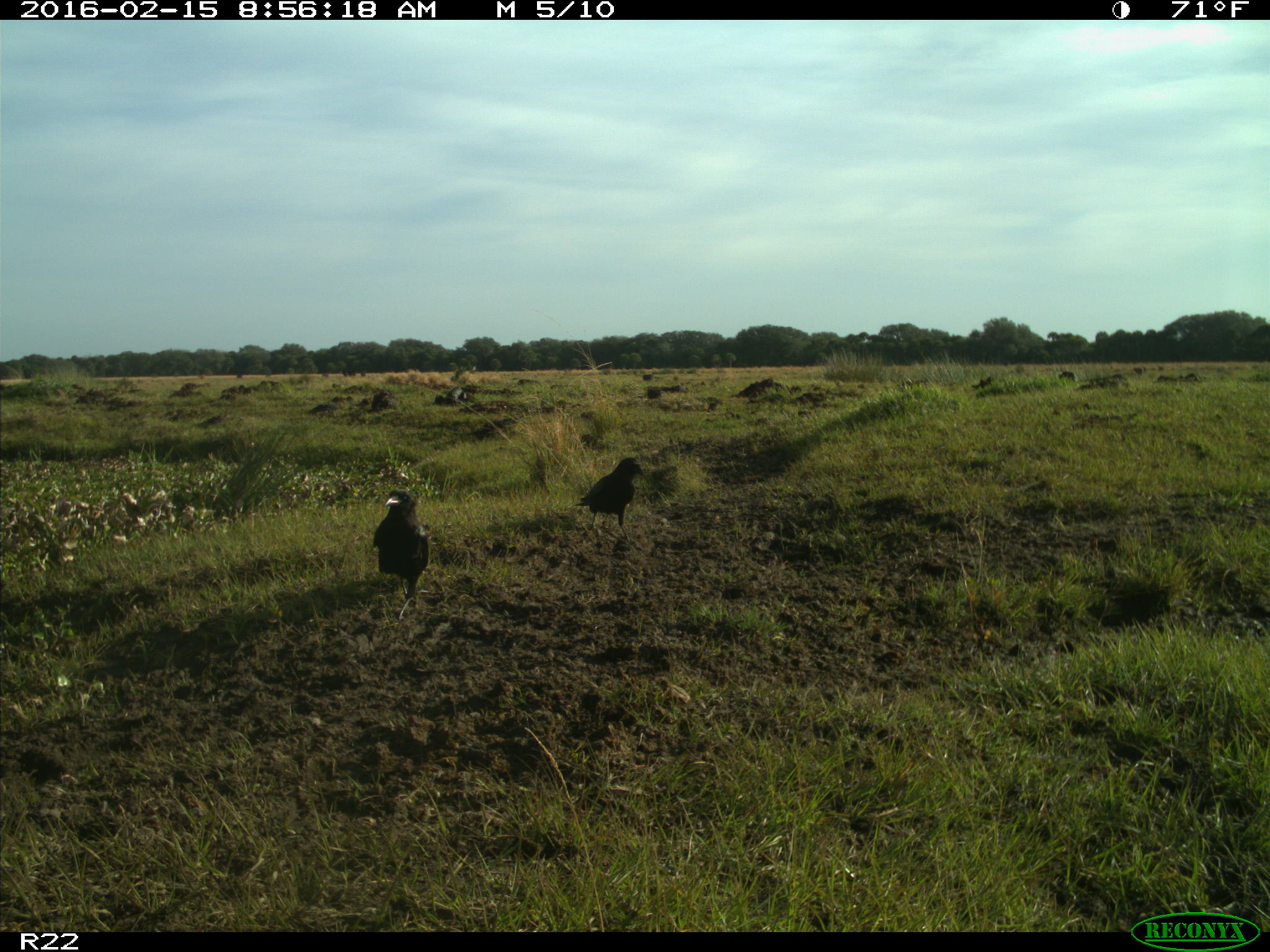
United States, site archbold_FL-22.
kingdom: Animalia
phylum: Chordata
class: Aves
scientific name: Aves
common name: birds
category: unidentified bird